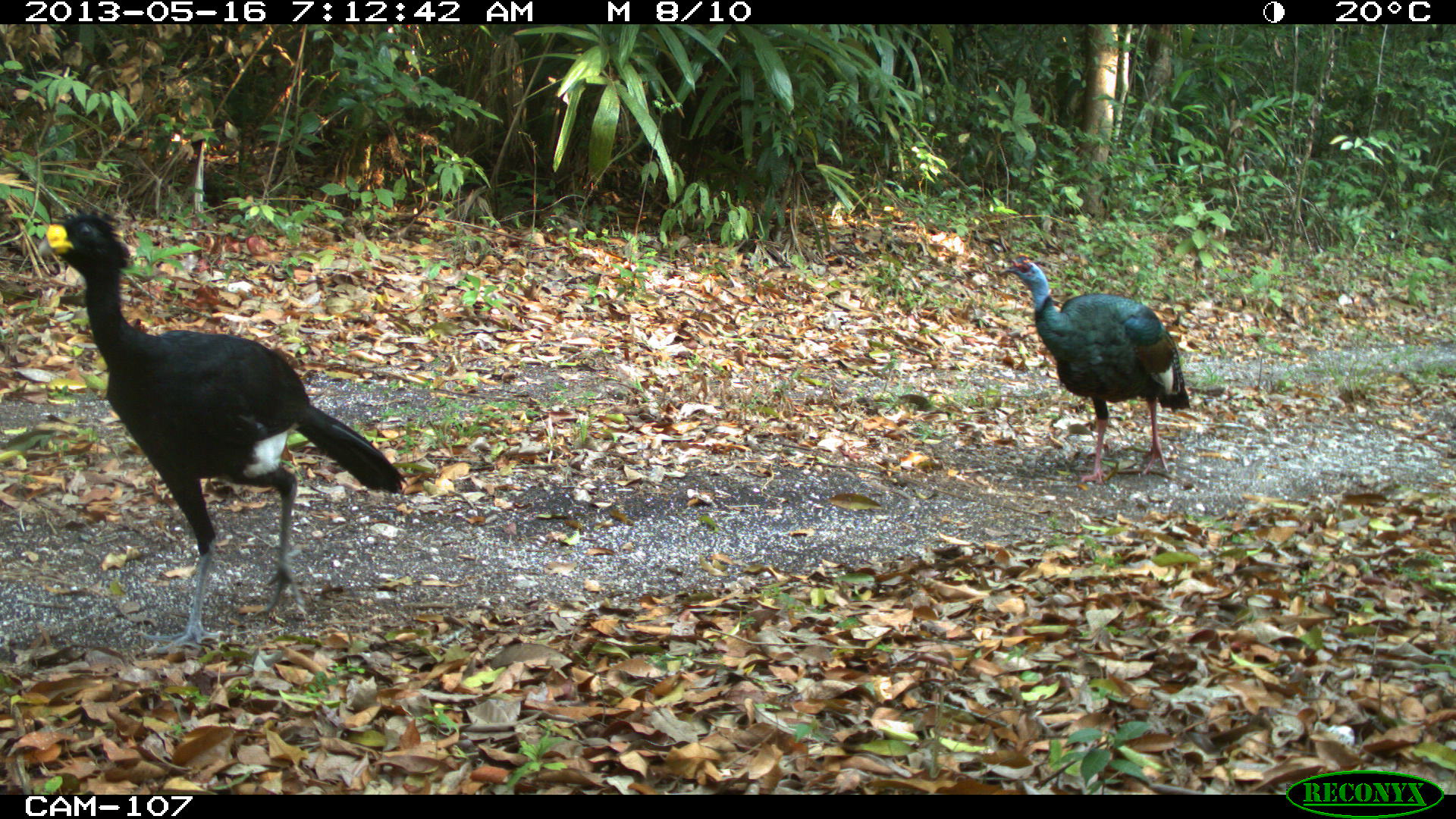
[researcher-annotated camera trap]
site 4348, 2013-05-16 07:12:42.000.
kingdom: Animalia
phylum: Chordata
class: Aves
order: Galliformes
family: Phasianidae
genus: Meleagris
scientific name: Meleagris ocellata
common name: ocellated turkey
Meleagris ocellata (ocellated turkey), count 1, sex male.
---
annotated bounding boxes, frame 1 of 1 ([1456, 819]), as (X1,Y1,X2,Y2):
meleagris ocellata: (37,208,408,654); (998,251,1190,485)